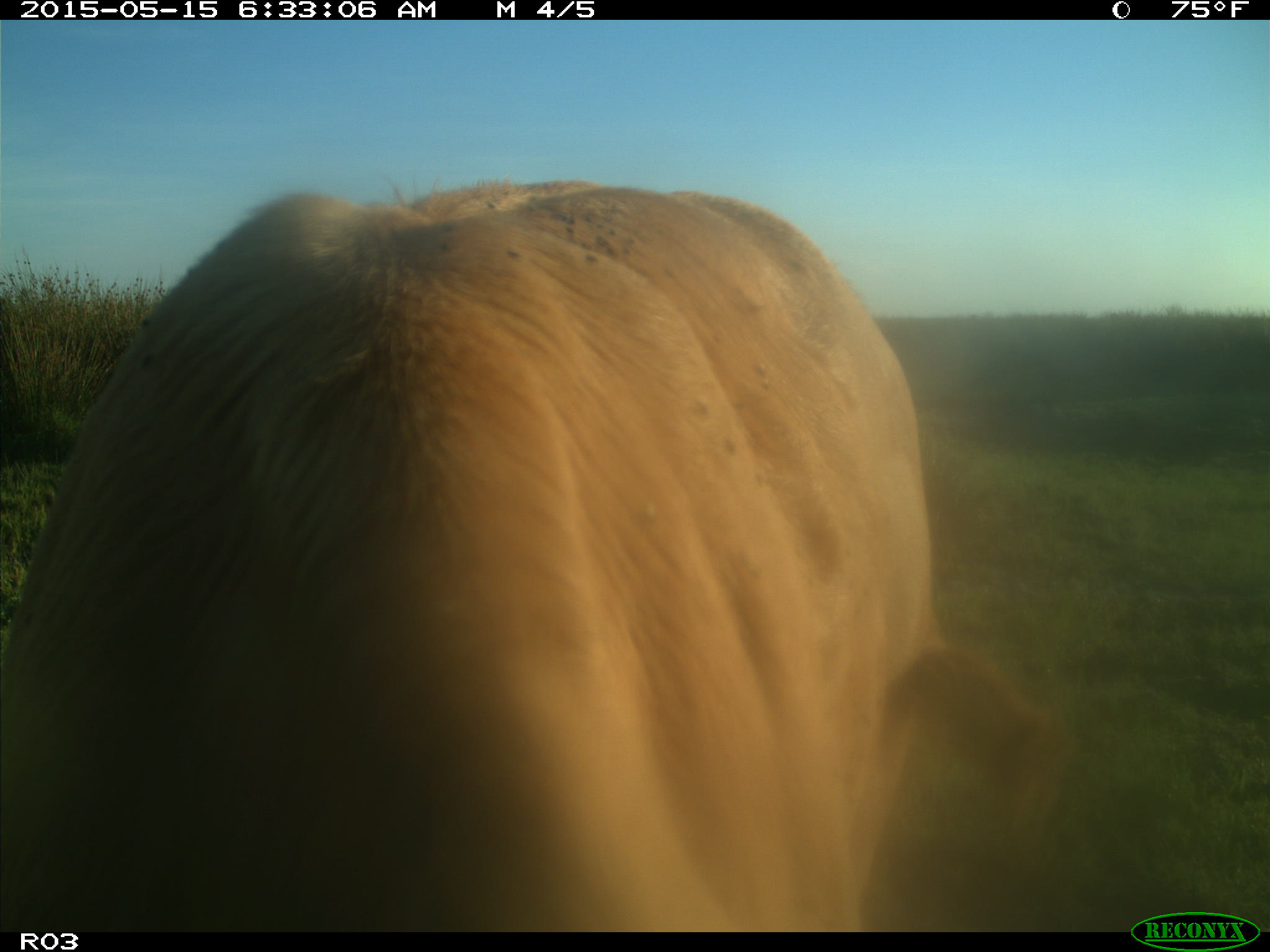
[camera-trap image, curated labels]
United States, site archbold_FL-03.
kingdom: Animalia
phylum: Chordata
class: Mammalia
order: Artiodactyla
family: Bovidae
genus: Bos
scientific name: Bos taurus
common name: domestic cow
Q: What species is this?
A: Bos taurus (domestic cow).